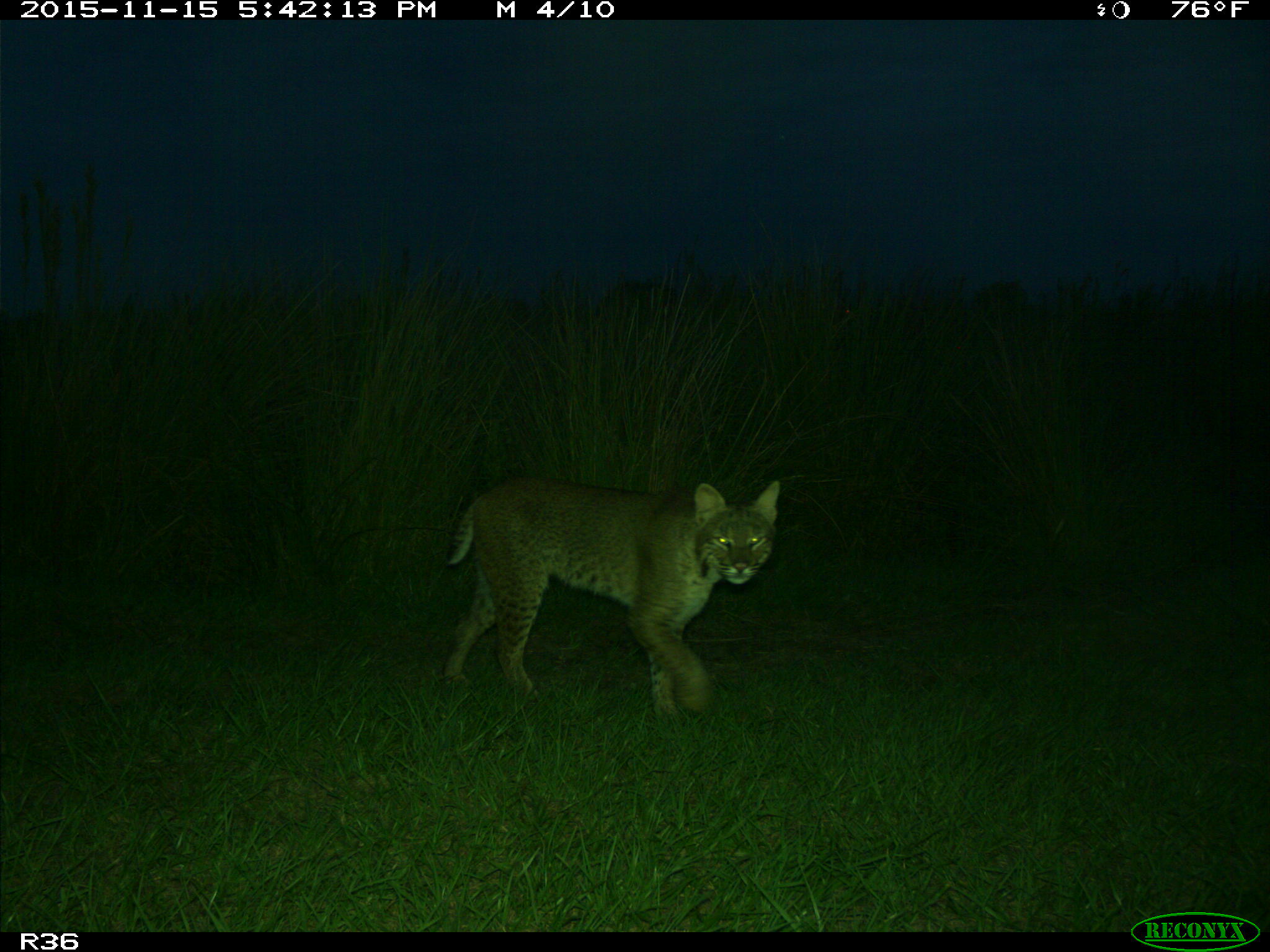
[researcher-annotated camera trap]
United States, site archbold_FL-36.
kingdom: Animalia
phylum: Chordata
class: Mammalia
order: Carnivora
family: Felidae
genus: Lynx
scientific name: Lynx rufus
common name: bobcat